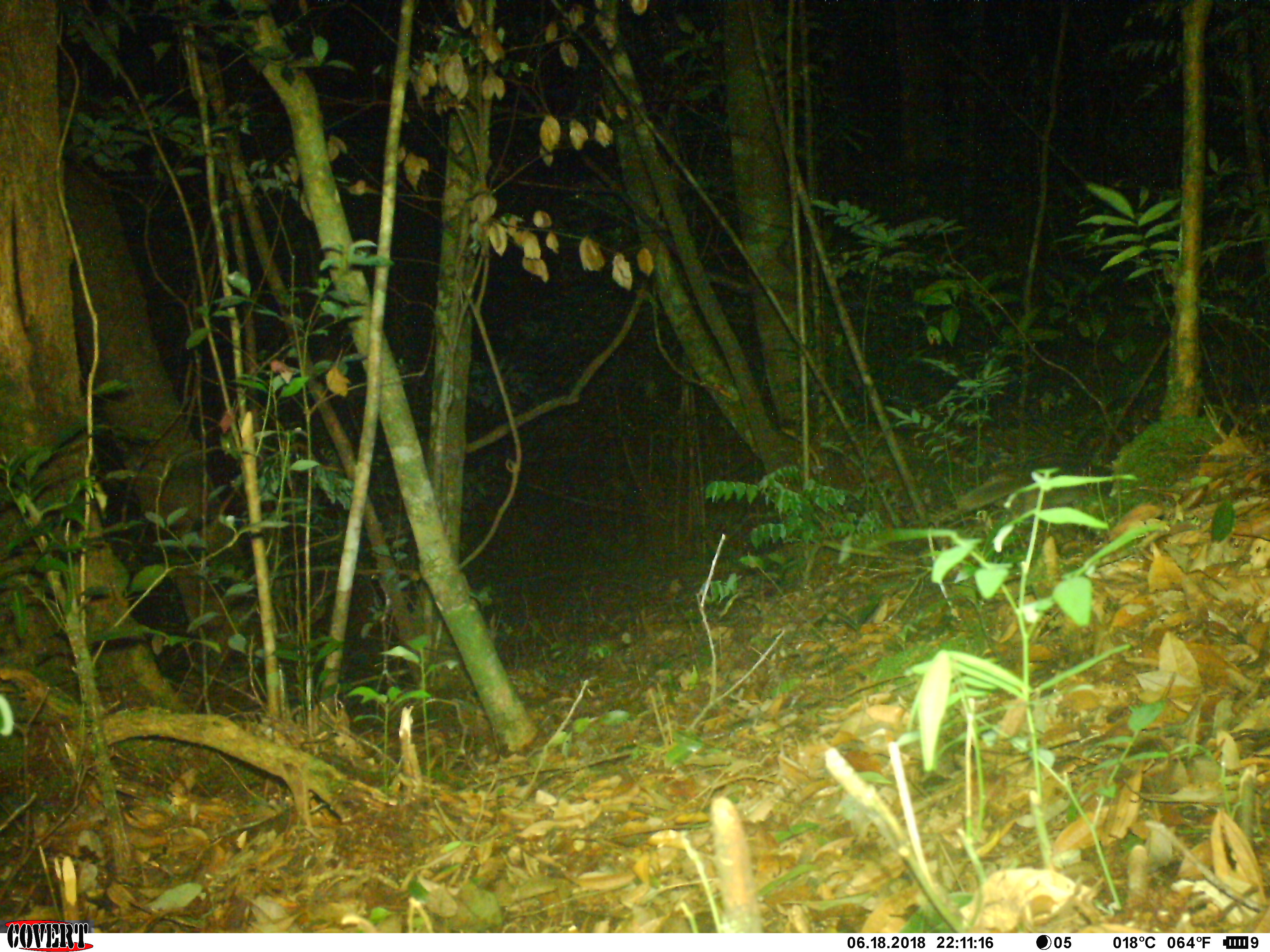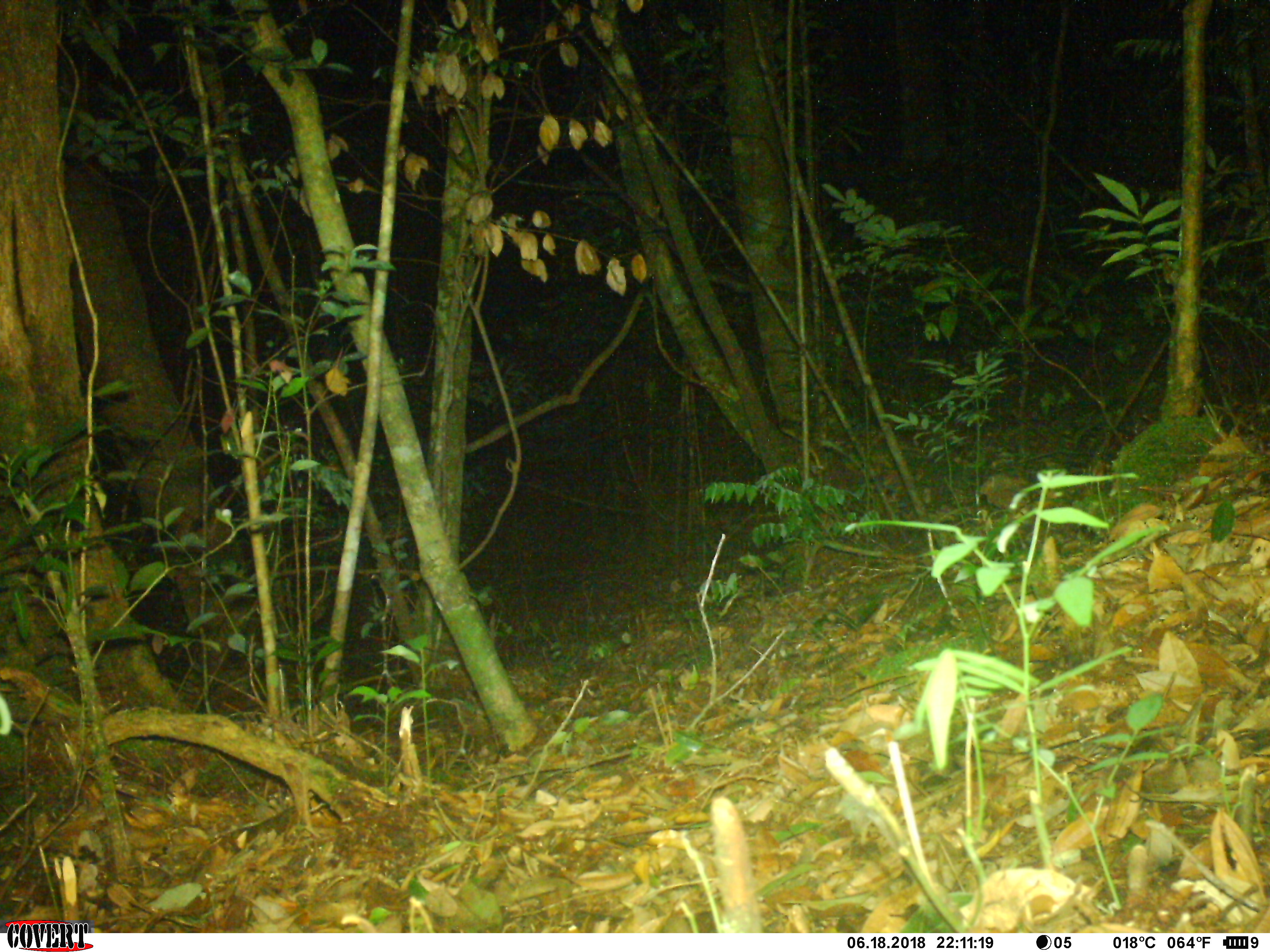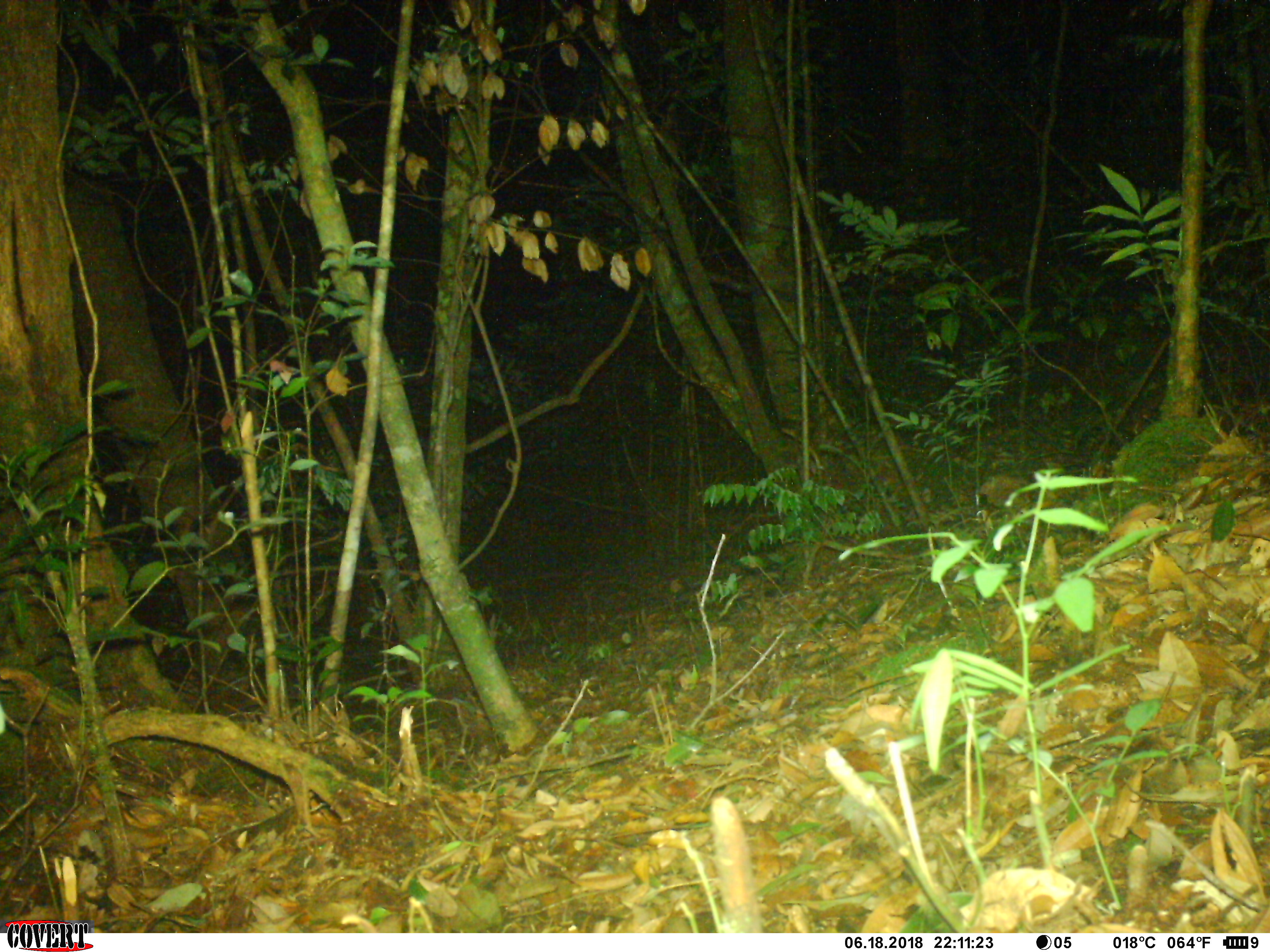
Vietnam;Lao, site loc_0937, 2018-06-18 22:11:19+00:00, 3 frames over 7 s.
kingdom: Animalia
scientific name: Animalia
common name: animal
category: unidentified animal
Unidentified animal (animal) (Animalia). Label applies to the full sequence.